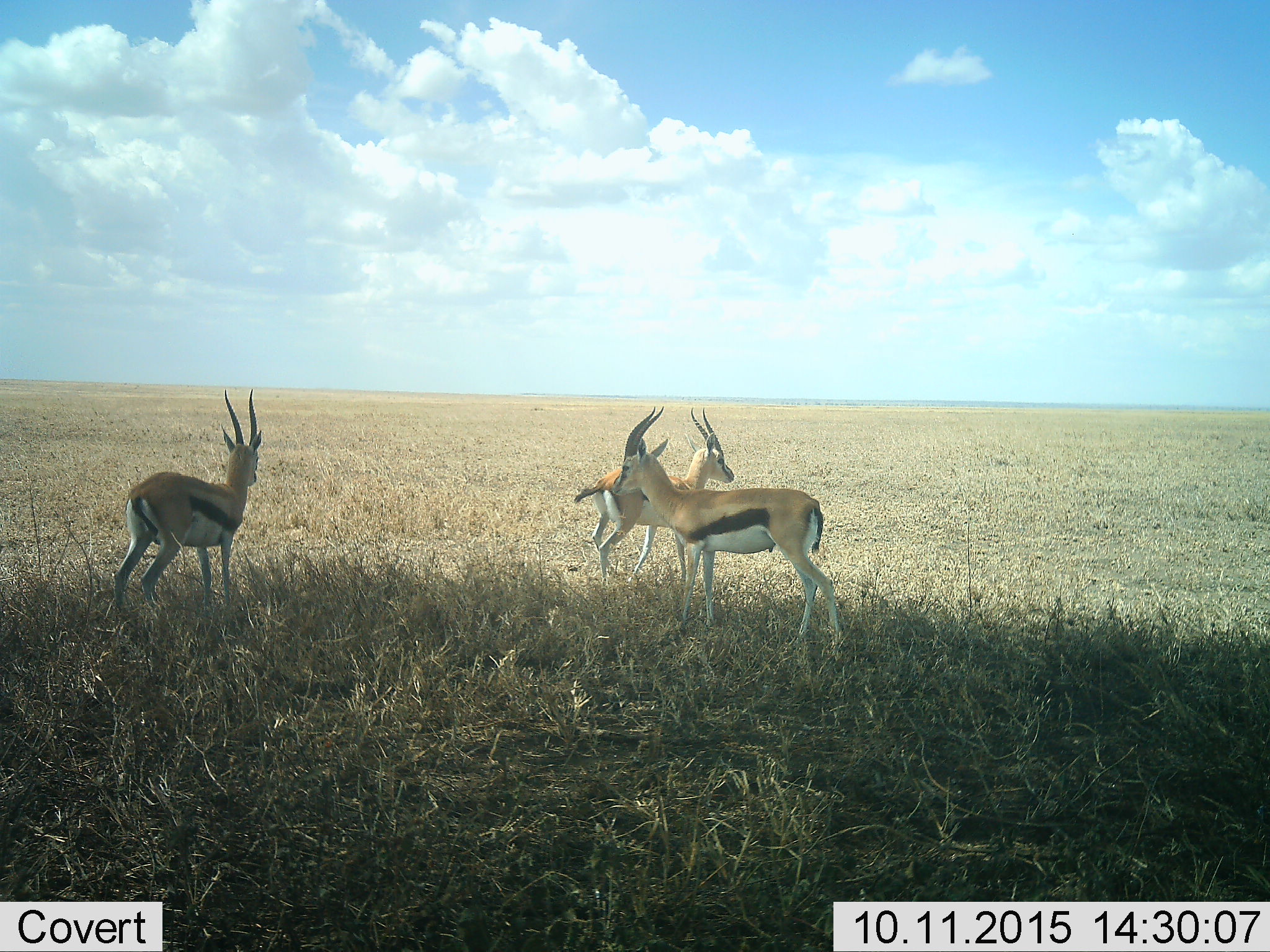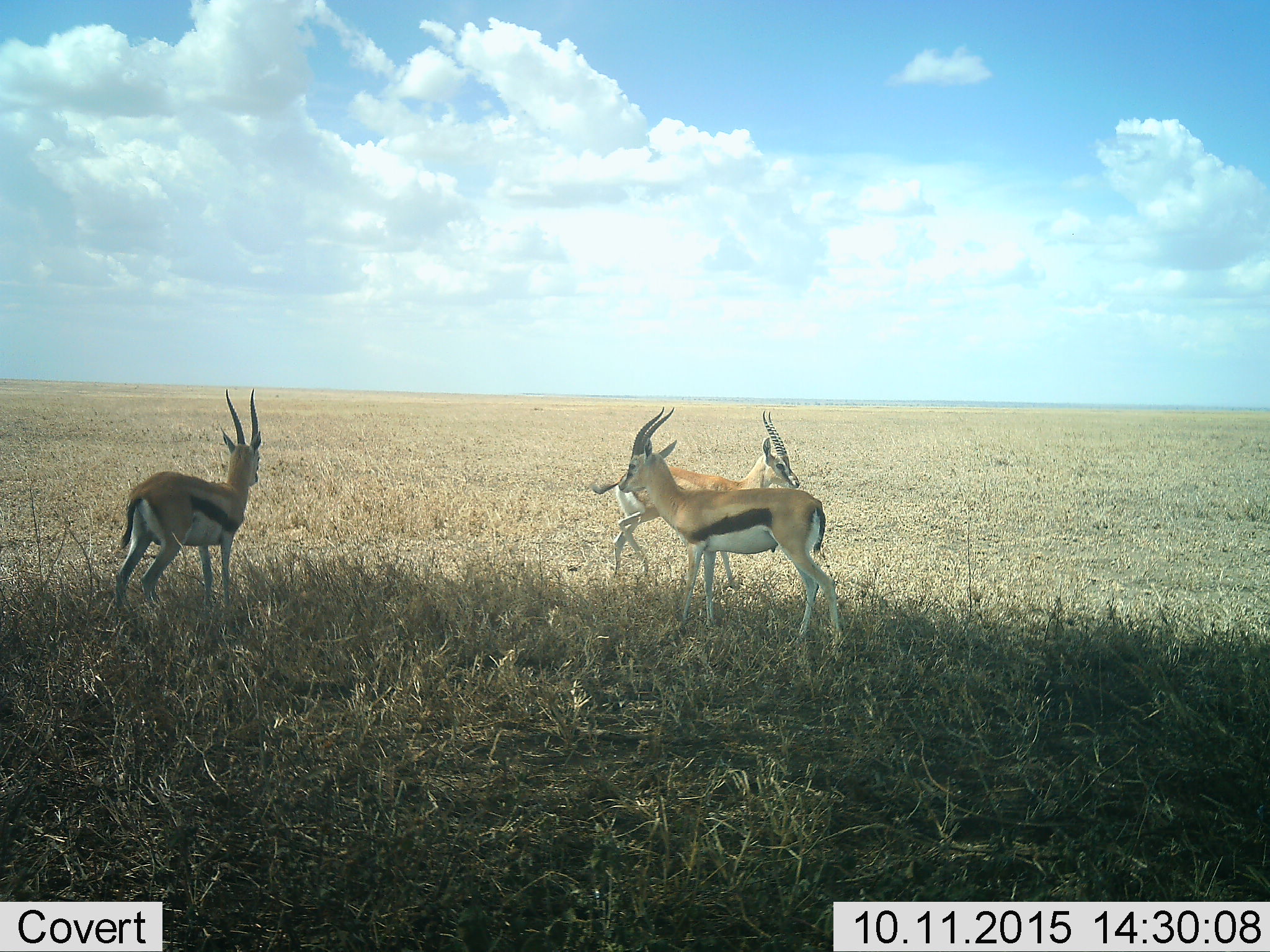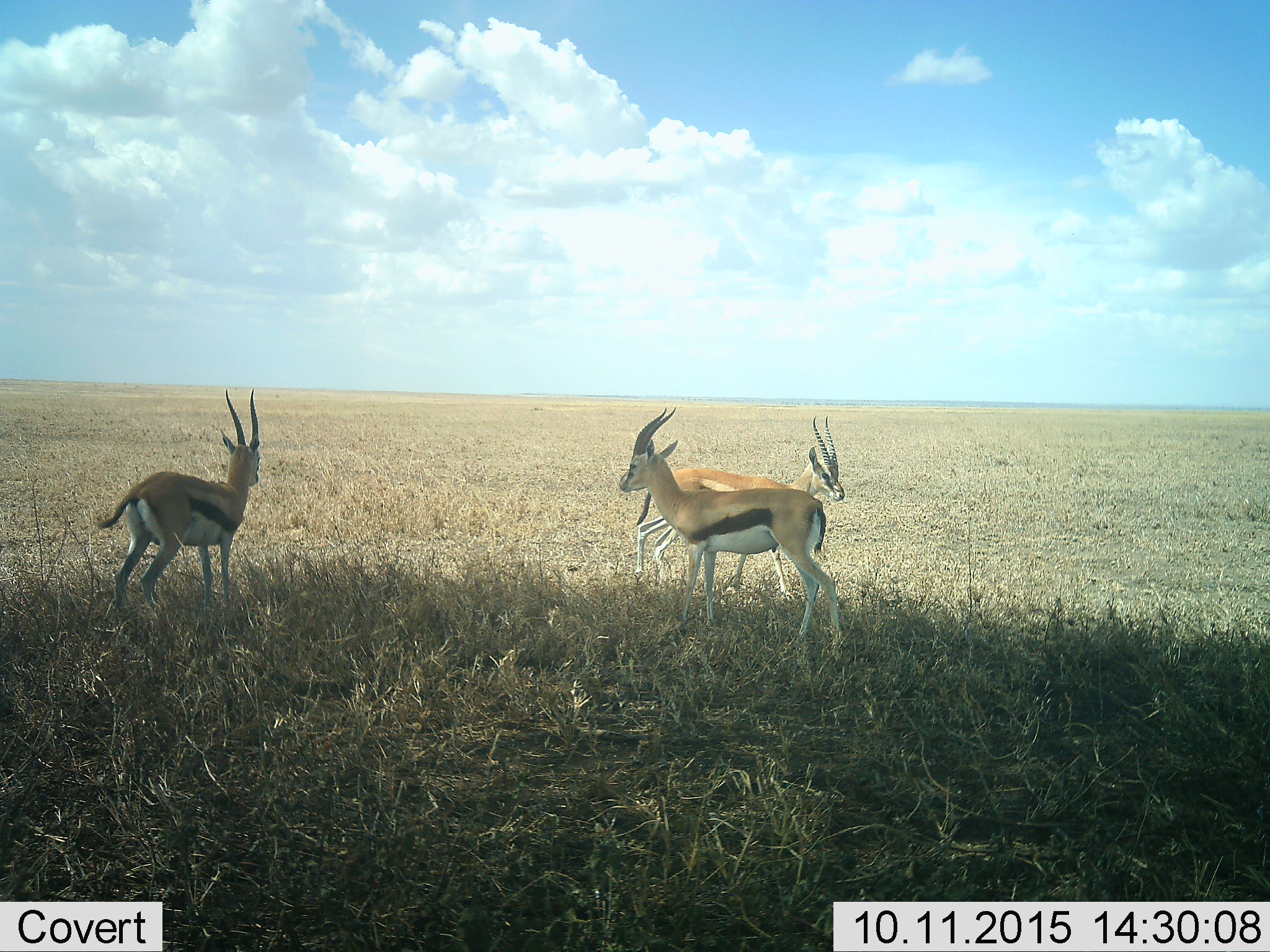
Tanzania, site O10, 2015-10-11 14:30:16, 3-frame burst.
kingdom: Animalia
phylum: Chordata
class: Mammalia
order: Artiodactyla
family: Bovidae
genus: Eudorcas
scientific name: Eudorcas thomsonii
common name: thomson's gazelle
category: gazellethomsons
Gazellethomsons (thomson's gazelle) (Eudorcas thomsonii), count 3. Behavior (volunteer vote fractions): standing 89%, resting 0%, moving 56%, interacting 0%. Young present (vote fraction): 0%. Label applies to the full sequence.